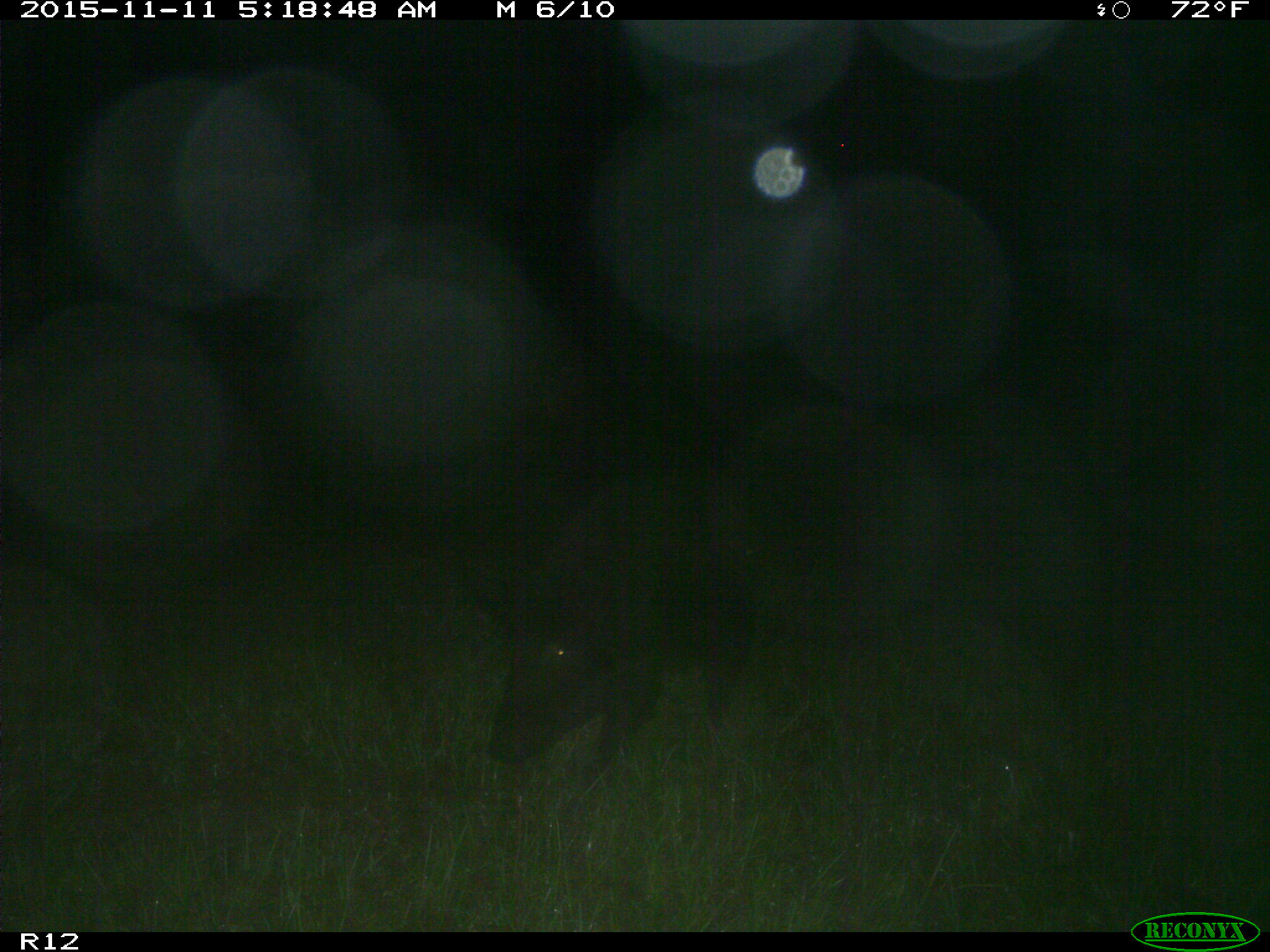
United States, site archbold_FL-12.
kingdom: Animalia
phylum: Chordata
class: Mammalia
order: Artiodactyla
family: Suidae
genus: Sus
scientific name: Sus scrofa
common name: wild boar